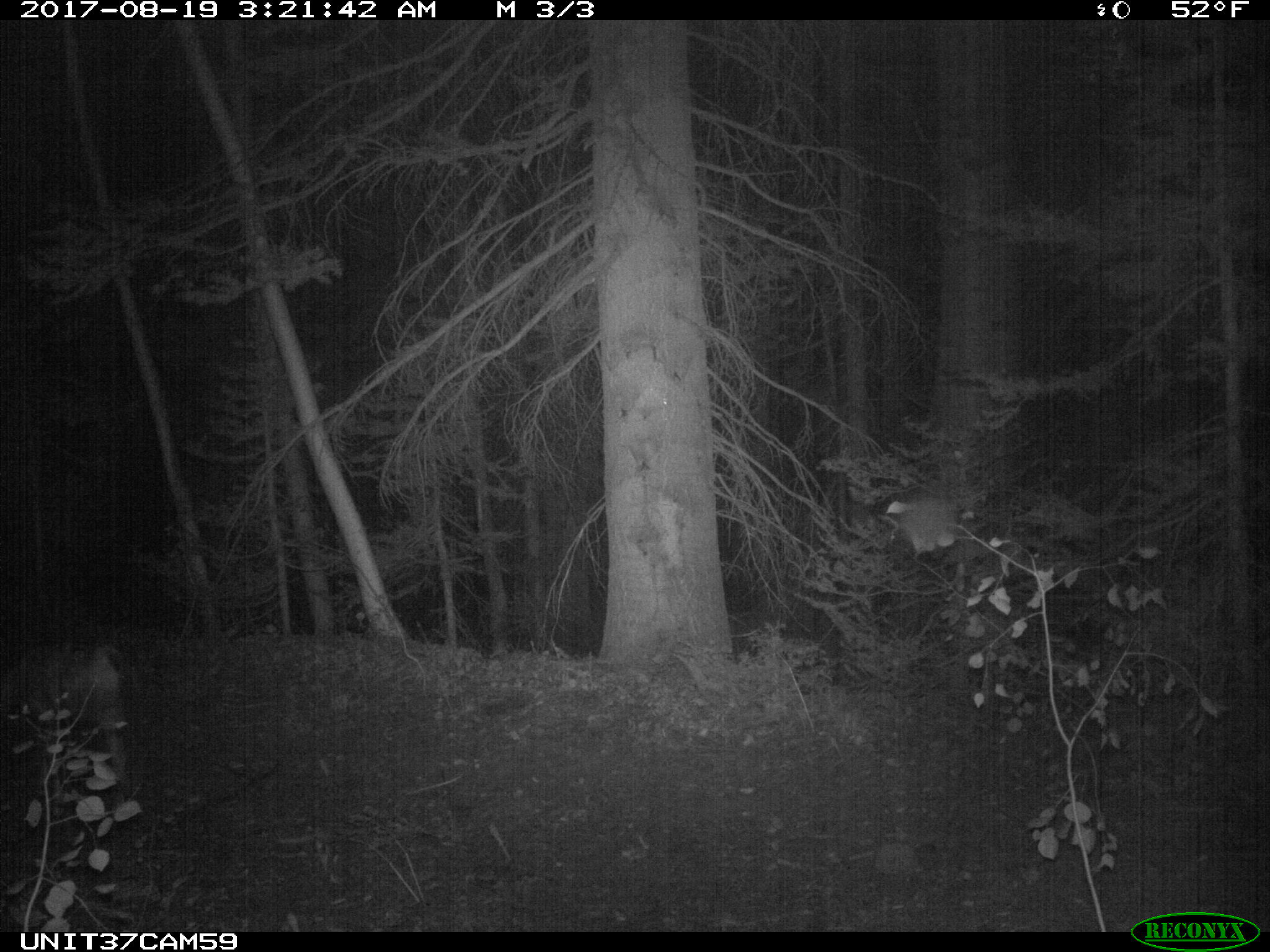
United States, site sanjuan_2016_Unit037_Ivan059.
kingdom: Animalia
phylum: Chordata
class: Mammalia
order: Artiodactyla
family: Cervidae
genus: Odocoileus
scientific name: Odocoileus hemionus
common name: mule deer